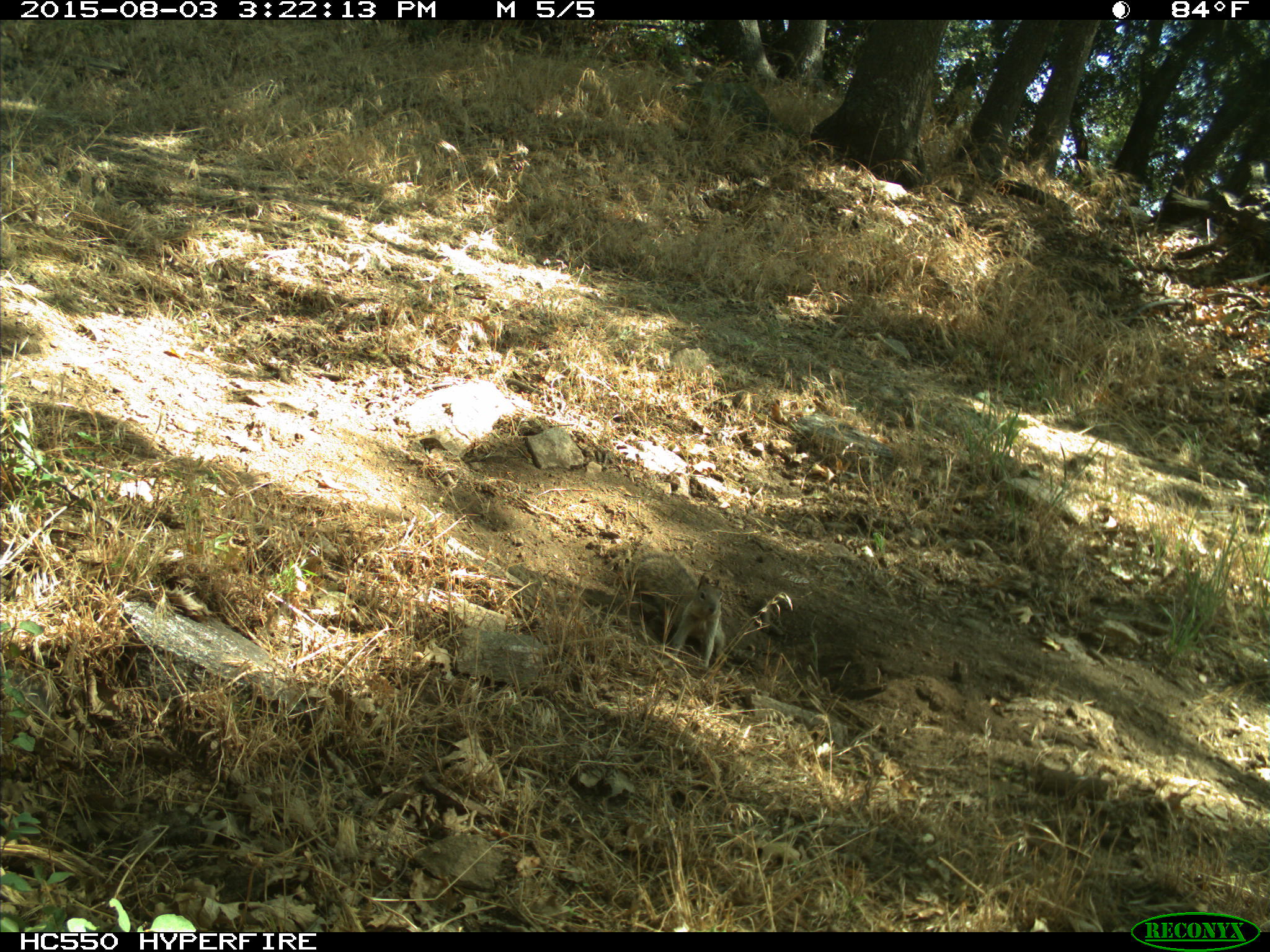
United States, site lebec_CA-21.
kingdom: Animalia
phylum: Chordata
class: Mammalia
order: Rodentia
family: Sciuridae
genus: Otospermophilus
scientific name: Otospermophilus beecheyi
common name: california ground squirrel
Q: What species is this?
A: Otospermophilus beecheyi (california ground squirrel).